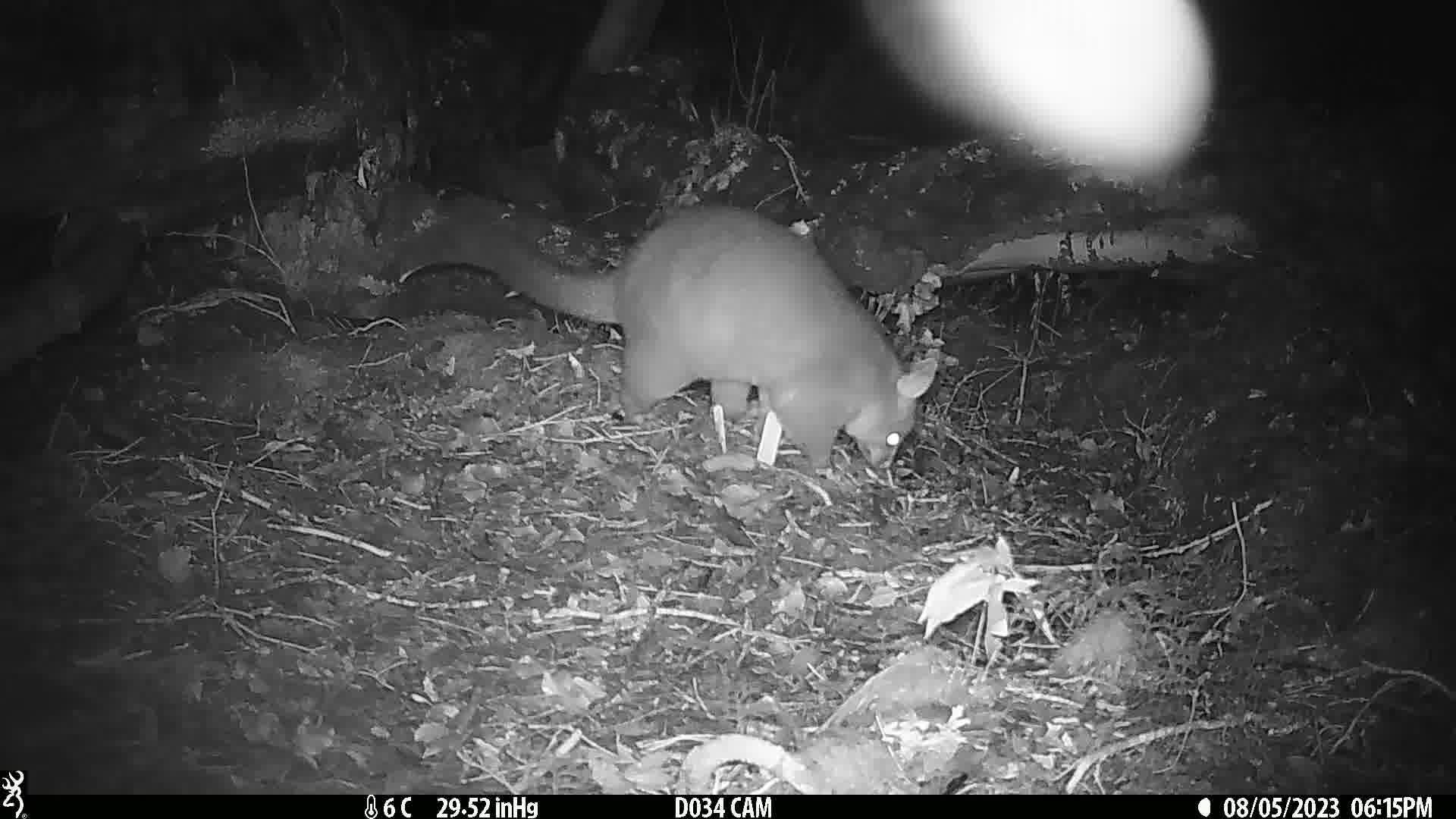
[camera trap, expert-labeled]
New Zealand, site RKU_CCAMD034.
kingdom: Animalia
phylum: Chordata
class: Mammalia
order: Diprotodontia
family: Phalangeridae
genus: Trichosurus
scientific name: Trichosurus vulpecula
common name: common brushtail possum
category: possum